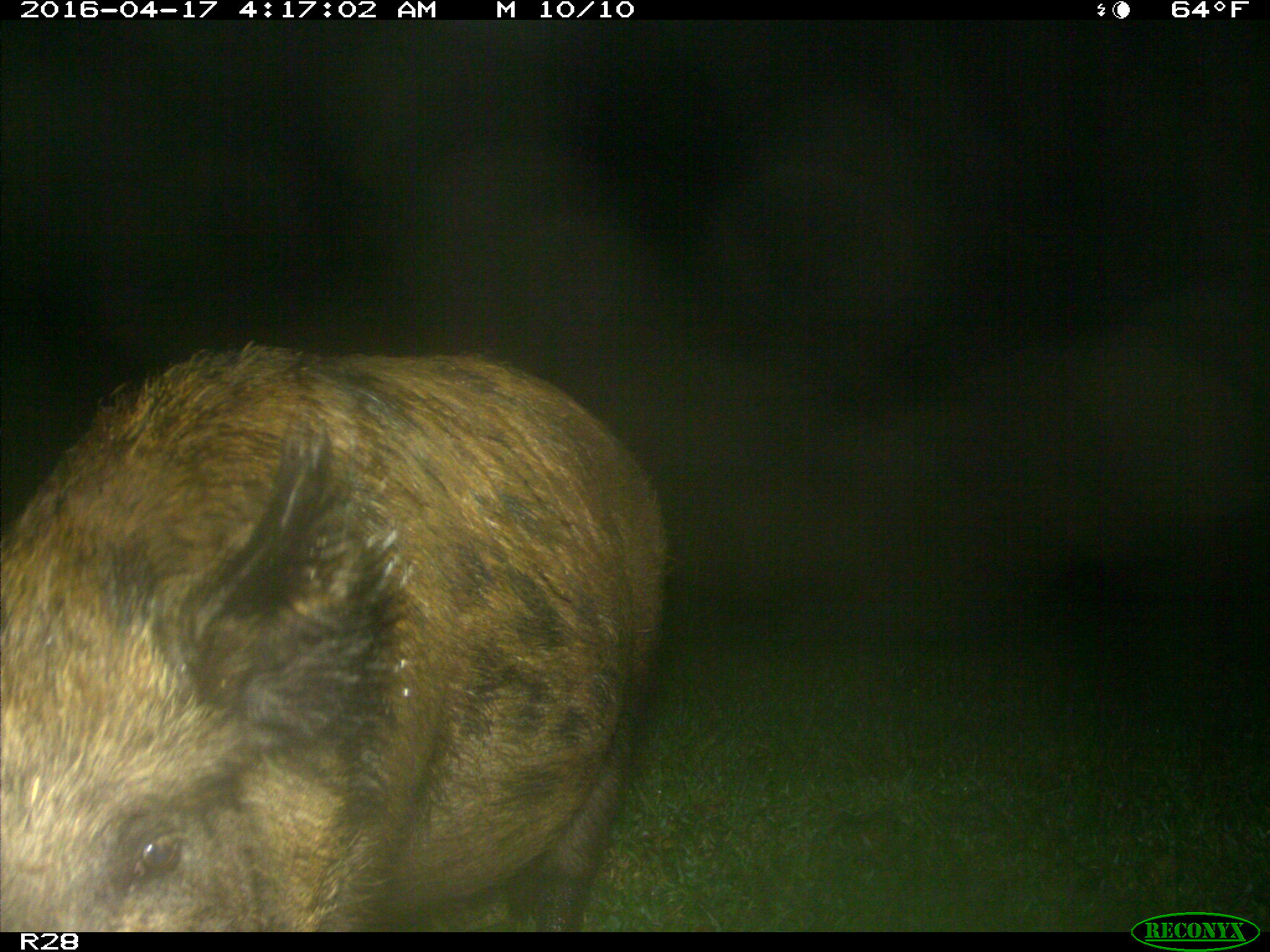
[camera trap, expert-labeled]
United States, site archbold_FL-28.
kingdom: Animalia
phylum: Chordata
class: Mammalia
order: Artiodactyla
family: Suidae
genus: Sus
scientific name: Sus scrofa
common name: wild boar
Sus scrofa (wild boar).